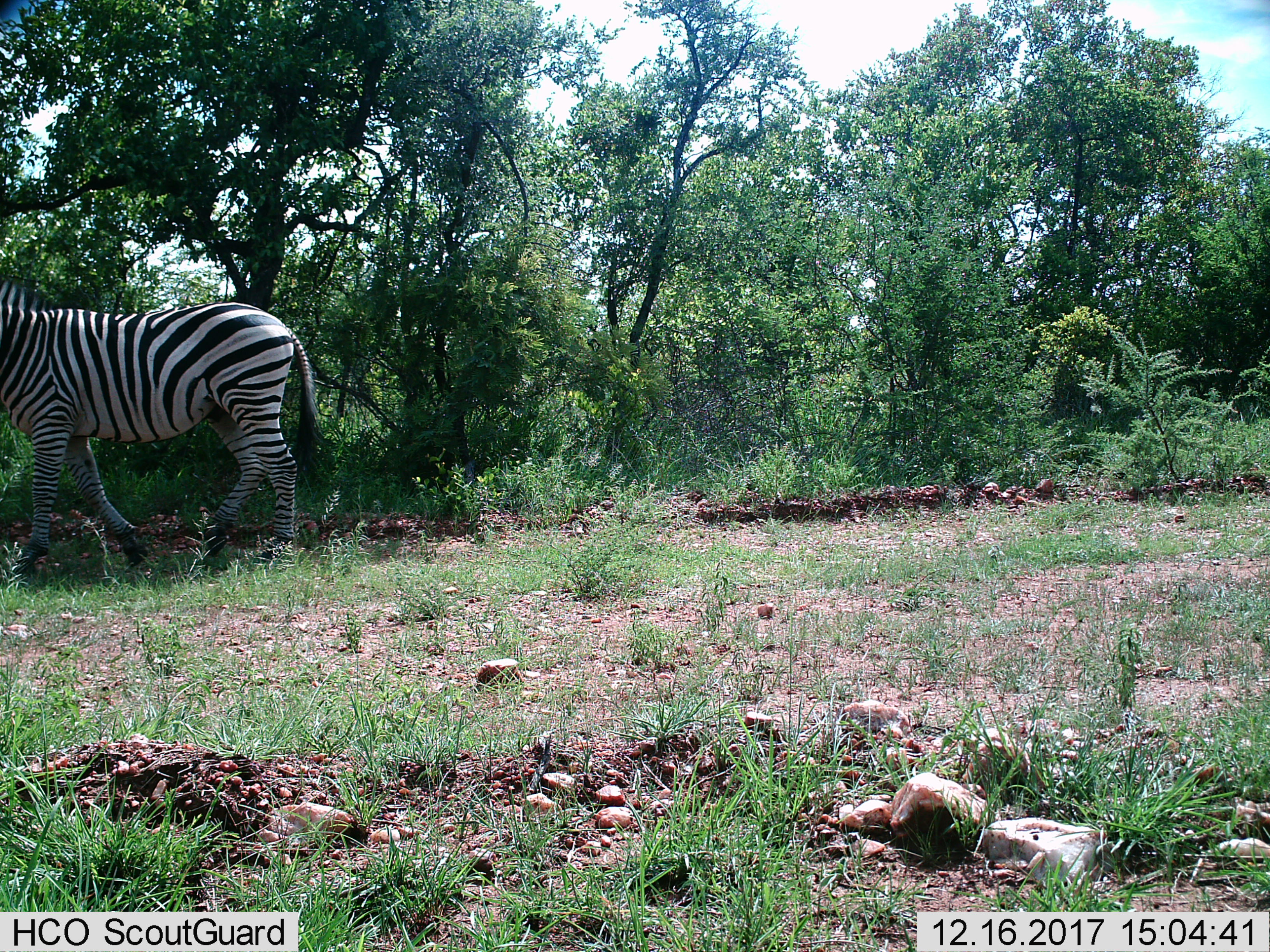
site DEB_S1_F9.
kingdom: Animalia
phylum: Chordata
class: Mammalia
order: Perissodactyla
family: Equidae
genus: Equus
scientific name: Equus quagga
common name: plains zebra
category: zebraplains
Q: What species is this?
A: Zebraplains (plains zebra) (Equus quagga).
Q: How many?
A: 1.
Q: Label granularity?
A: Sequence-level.